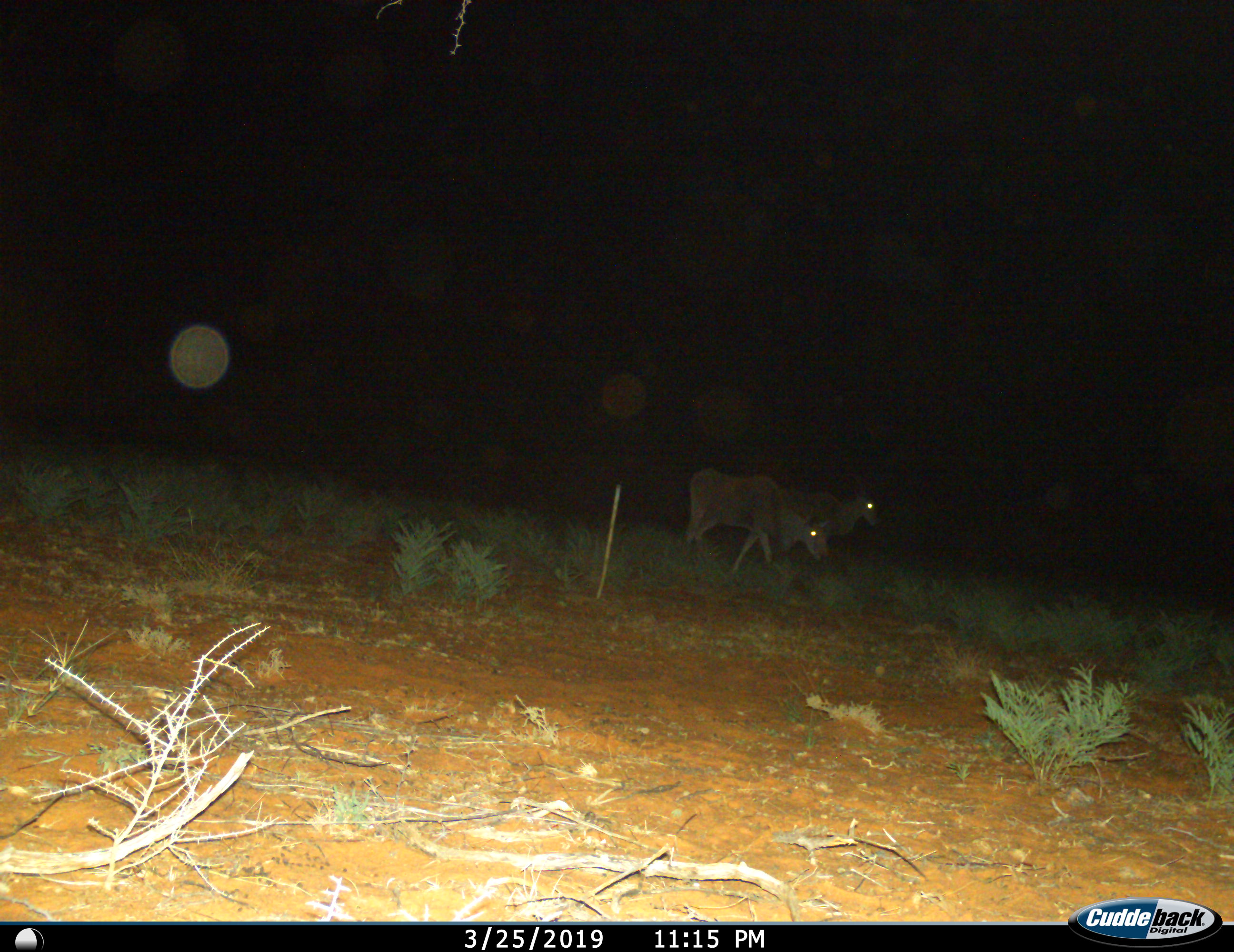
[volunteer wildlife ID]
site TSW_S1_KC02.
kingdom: Animalia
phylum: Chordata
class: Mammalia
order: Artiodactyla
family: Bovidae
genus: Tragelaphus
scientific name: Tragelaphus oryx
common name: eland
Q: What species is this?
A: Eland (Tragelaphus oryx).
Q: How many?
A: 2.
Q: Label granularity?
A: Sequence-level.